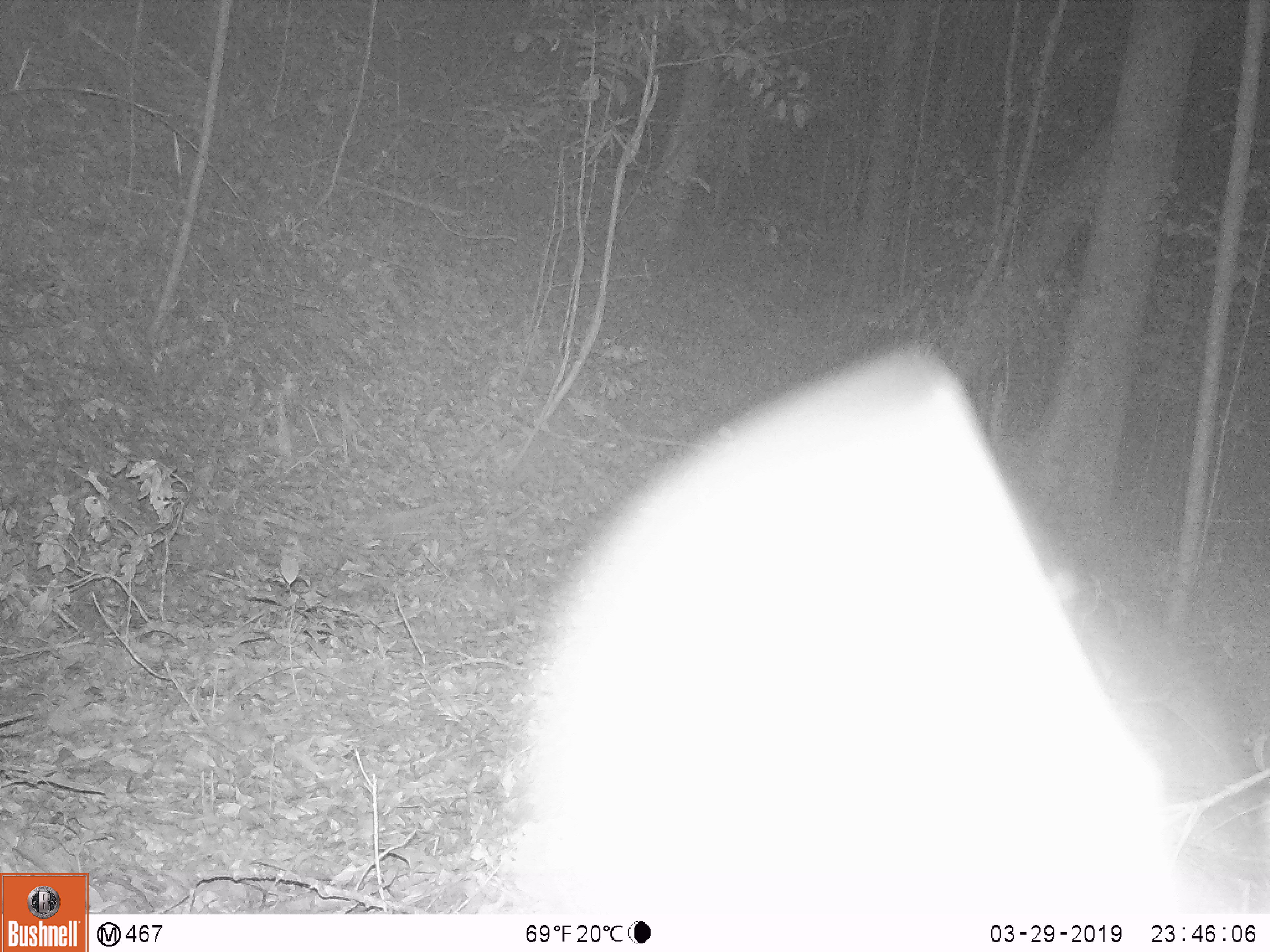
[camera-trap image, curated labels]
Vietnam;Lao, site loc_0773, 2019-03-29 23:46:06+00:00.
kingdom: Animalia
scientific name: Animalia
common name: animal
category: unidentified animal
Unidentified animal (animal) (Animalia). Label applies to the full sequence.